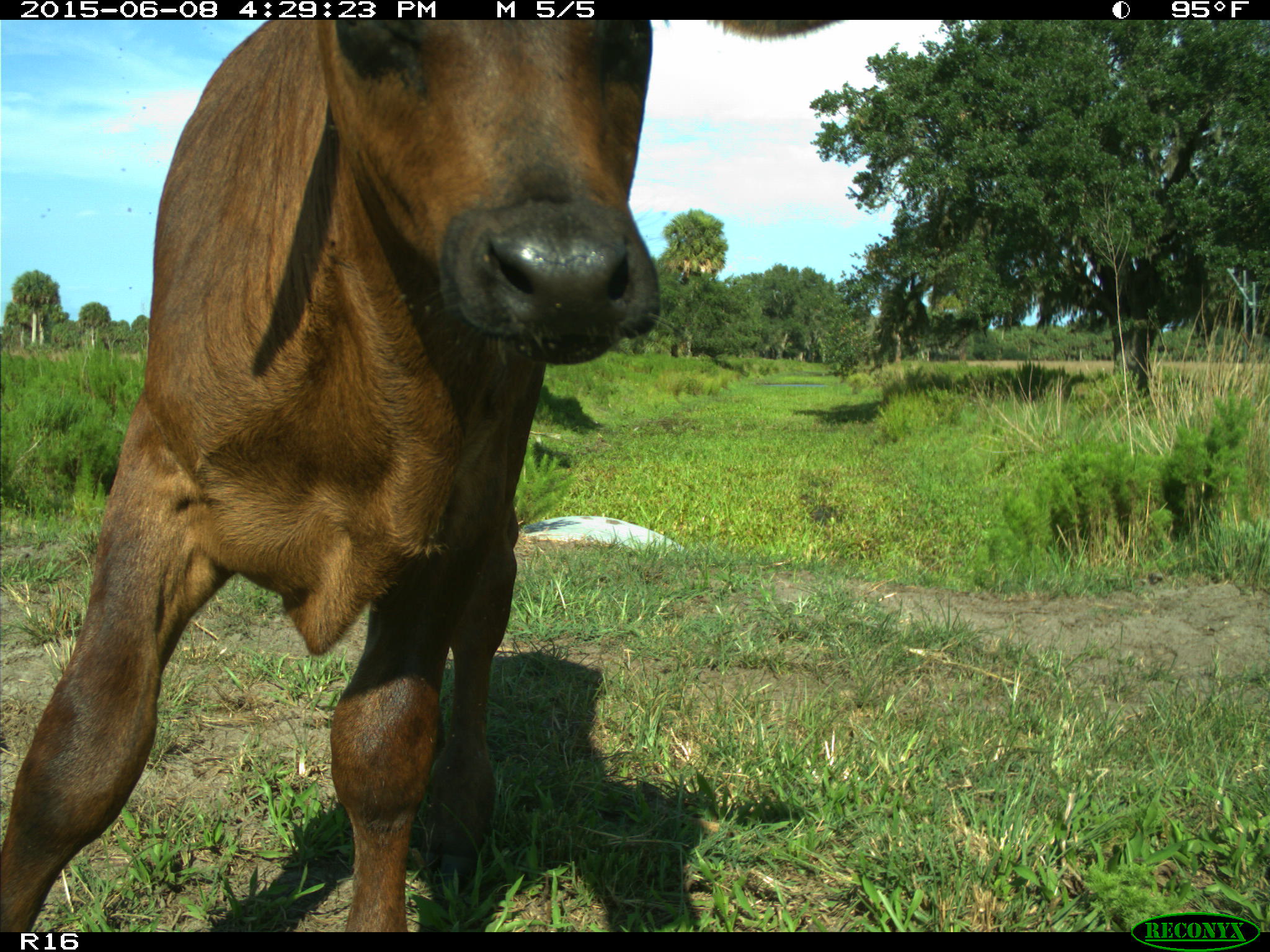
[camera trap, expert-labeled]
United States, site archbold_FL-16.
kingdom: Animalia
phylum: Chordata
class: Mammalia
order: Artiodactyla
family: Bovidae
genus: Bos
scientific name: Bos taurus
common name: domestic cow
Bos taurus (domestic cow).